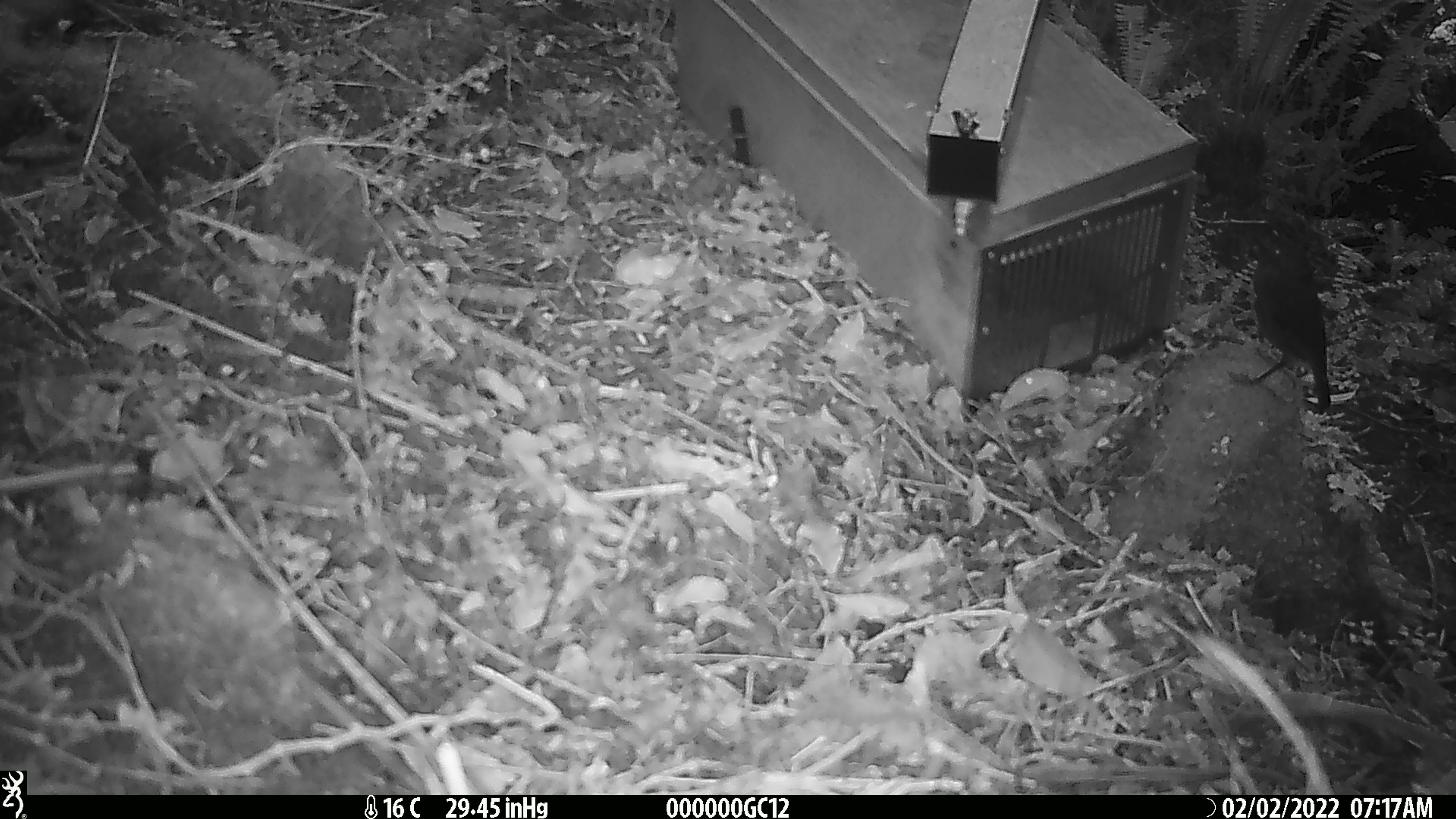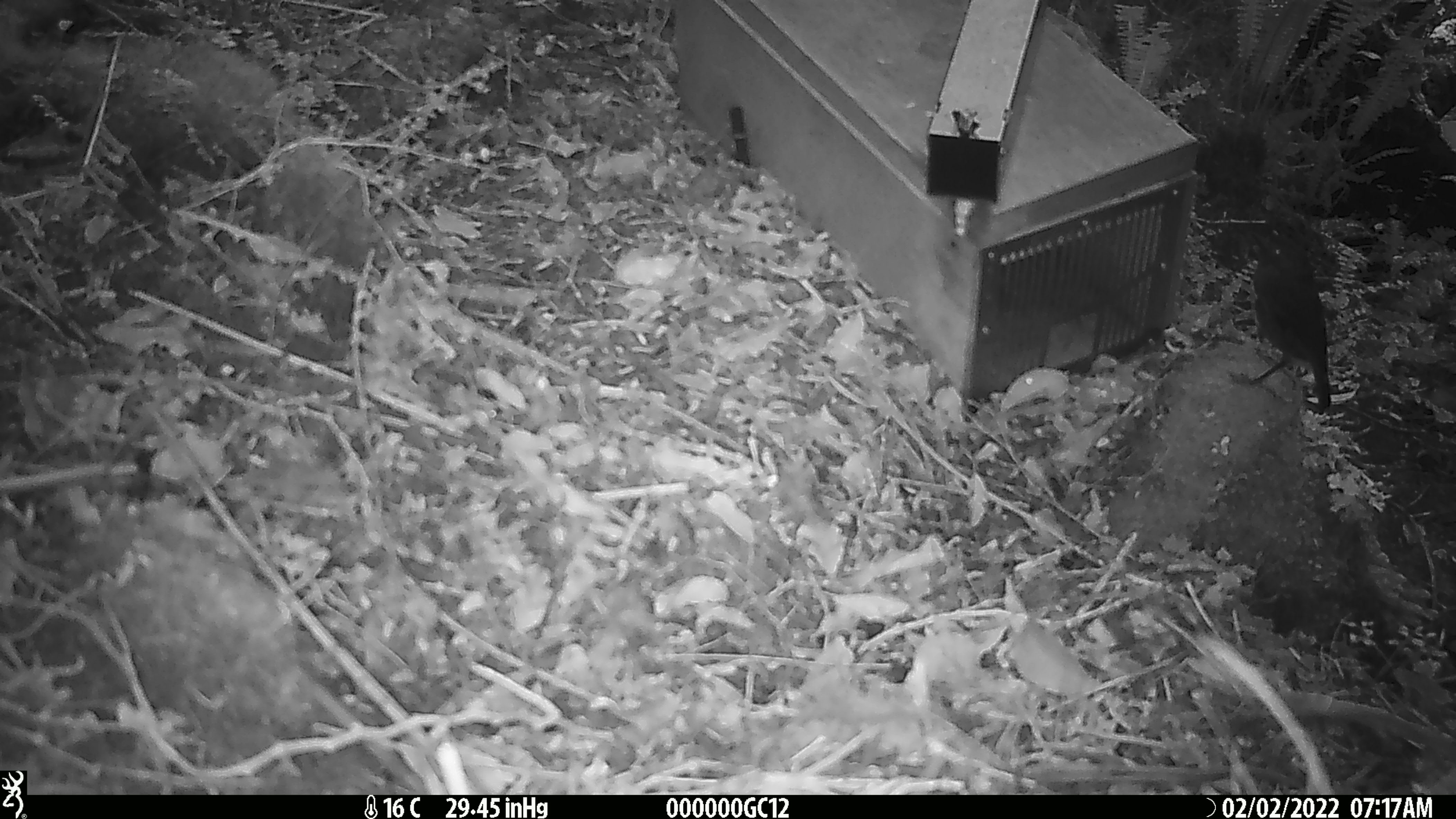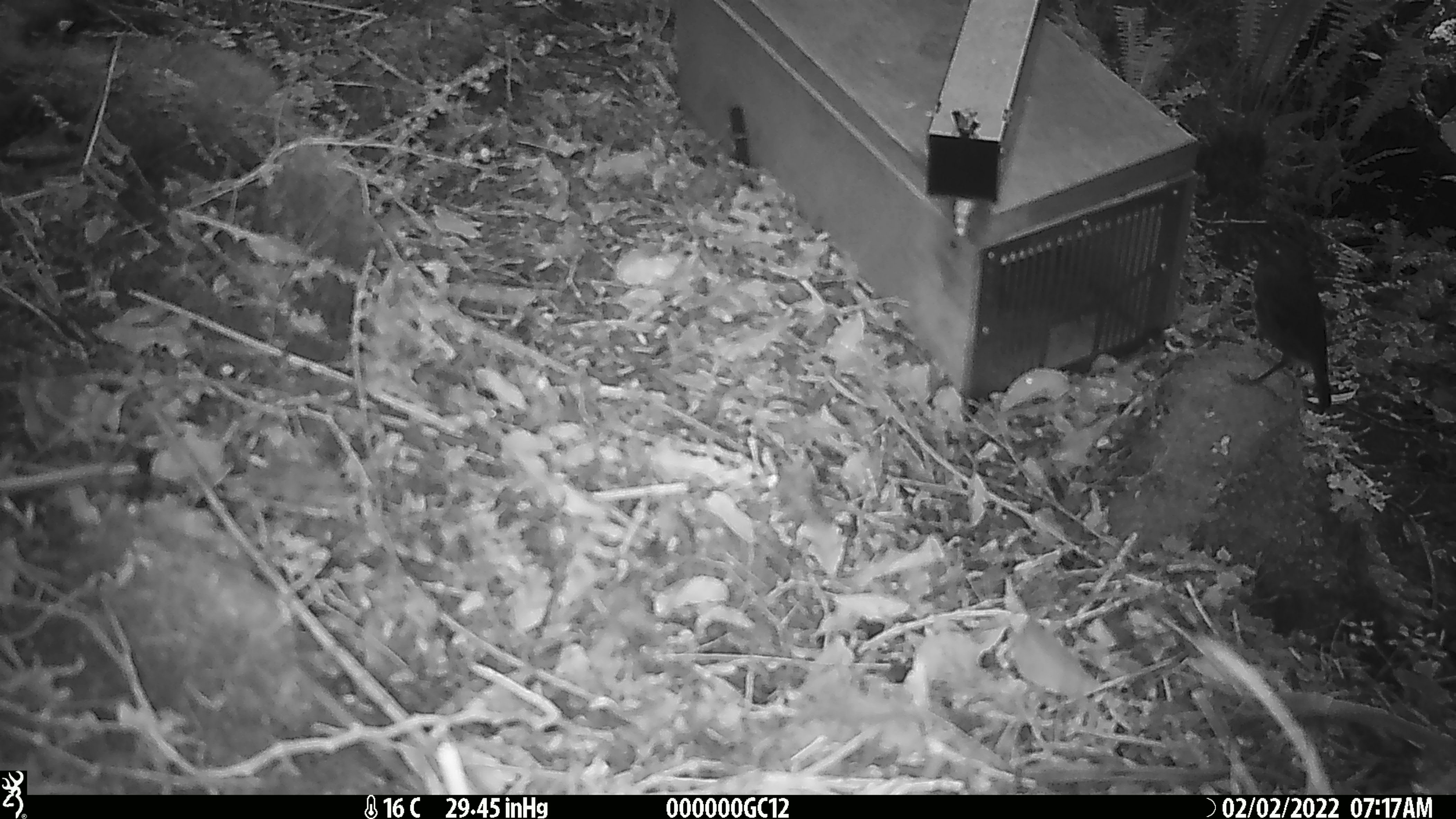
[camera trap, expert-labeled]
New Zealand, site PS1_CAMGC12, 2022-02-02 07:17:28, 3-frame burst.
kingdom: Animalia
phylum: Chordata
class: Aves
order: Passeriformes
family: Petroicidae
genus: Petroica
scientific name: Petroica australis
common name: new zealand robin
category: robin